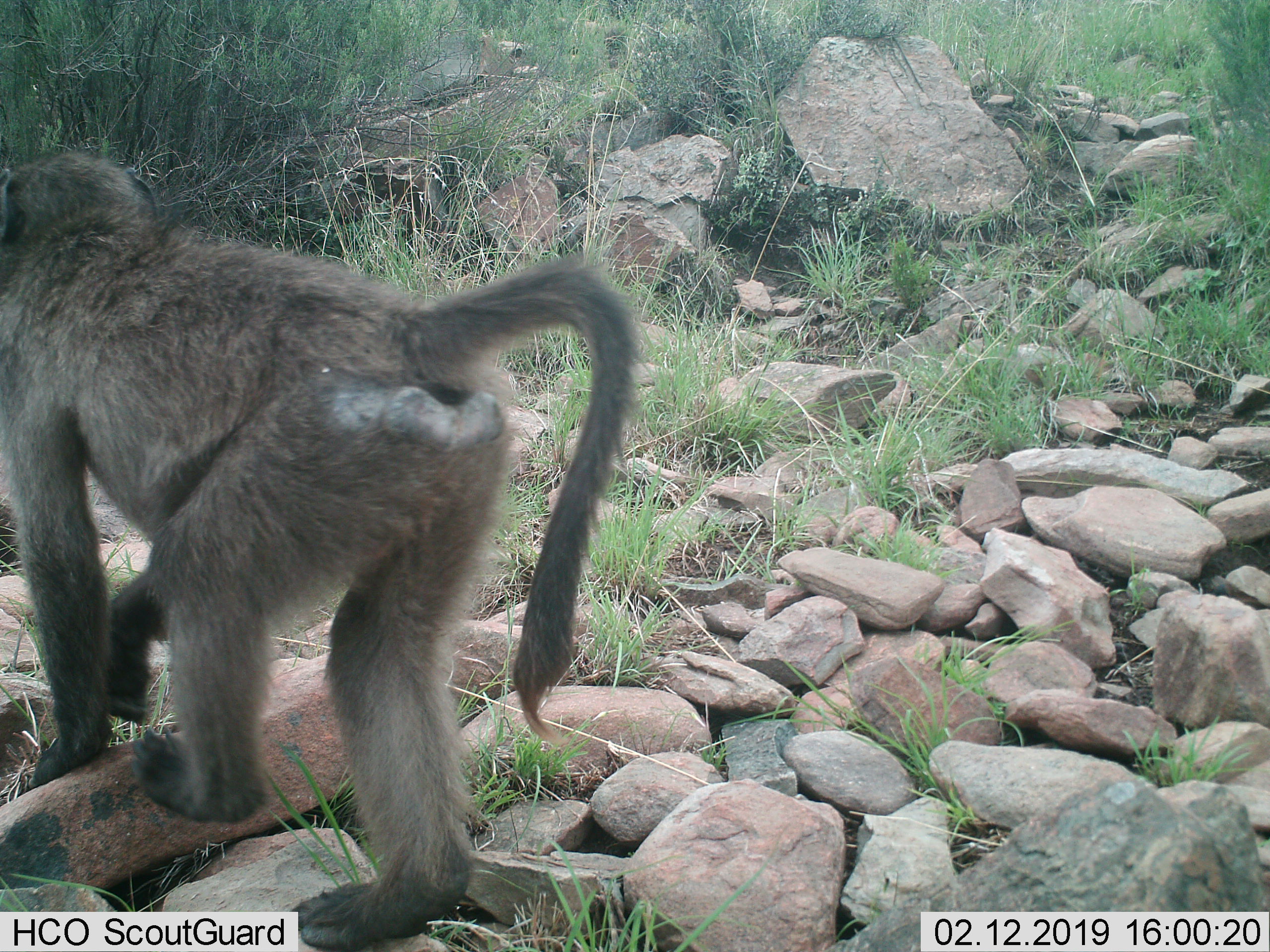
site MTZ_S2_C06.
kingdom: Animalia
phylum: Chordata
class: Mammalia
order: Primates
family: Cercopithecidae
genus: Papio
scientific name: Papio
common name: baboon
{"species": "baboon (Papio)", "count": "1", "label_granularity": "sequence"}